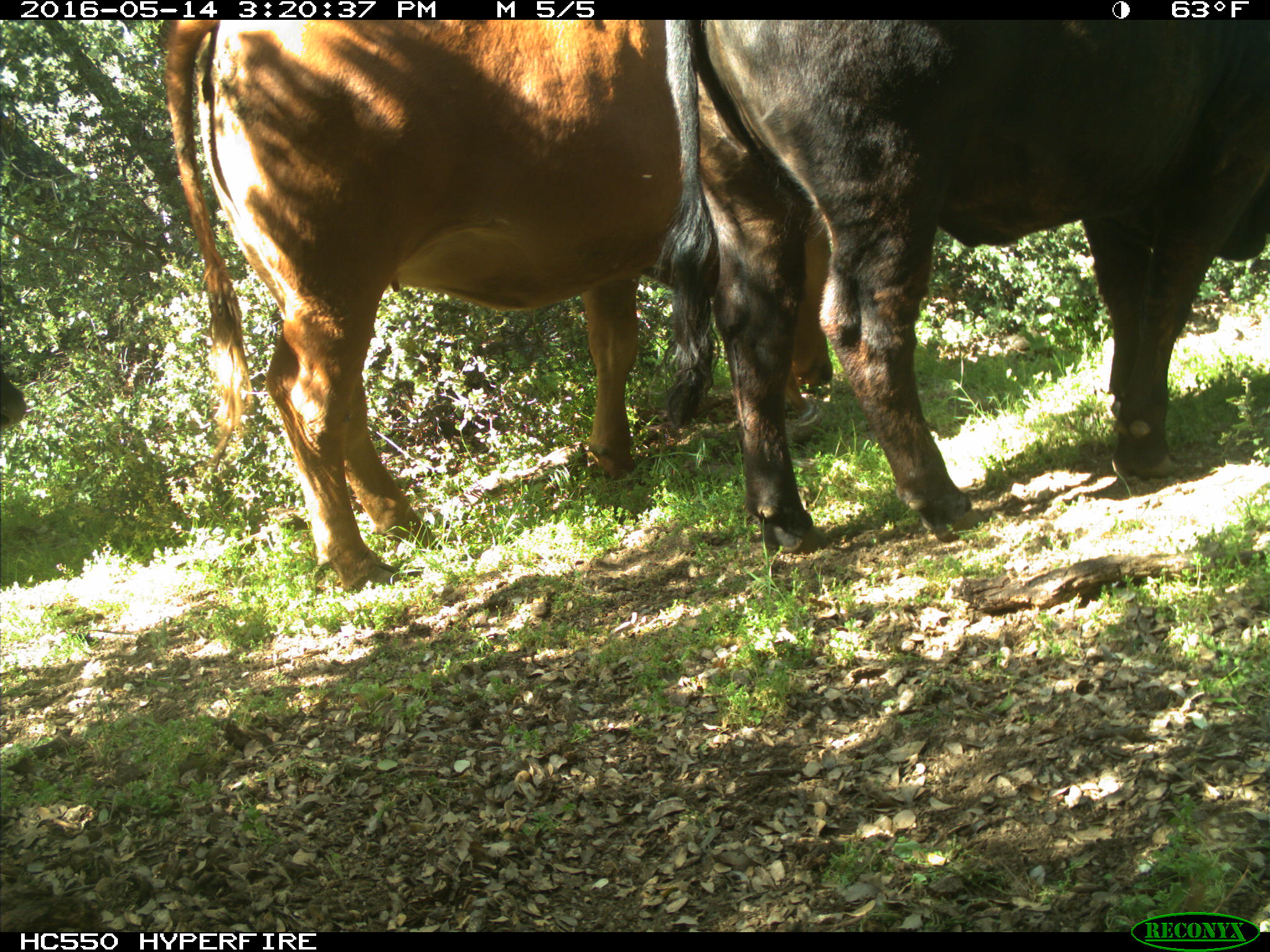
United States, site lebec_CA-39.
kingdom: Animalia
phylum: Chordata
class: Mammalia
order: Artiodactyla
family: Bovidae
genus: Bos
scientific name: Bos taurus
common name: domestic cow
Bos taurus (domestic cow).